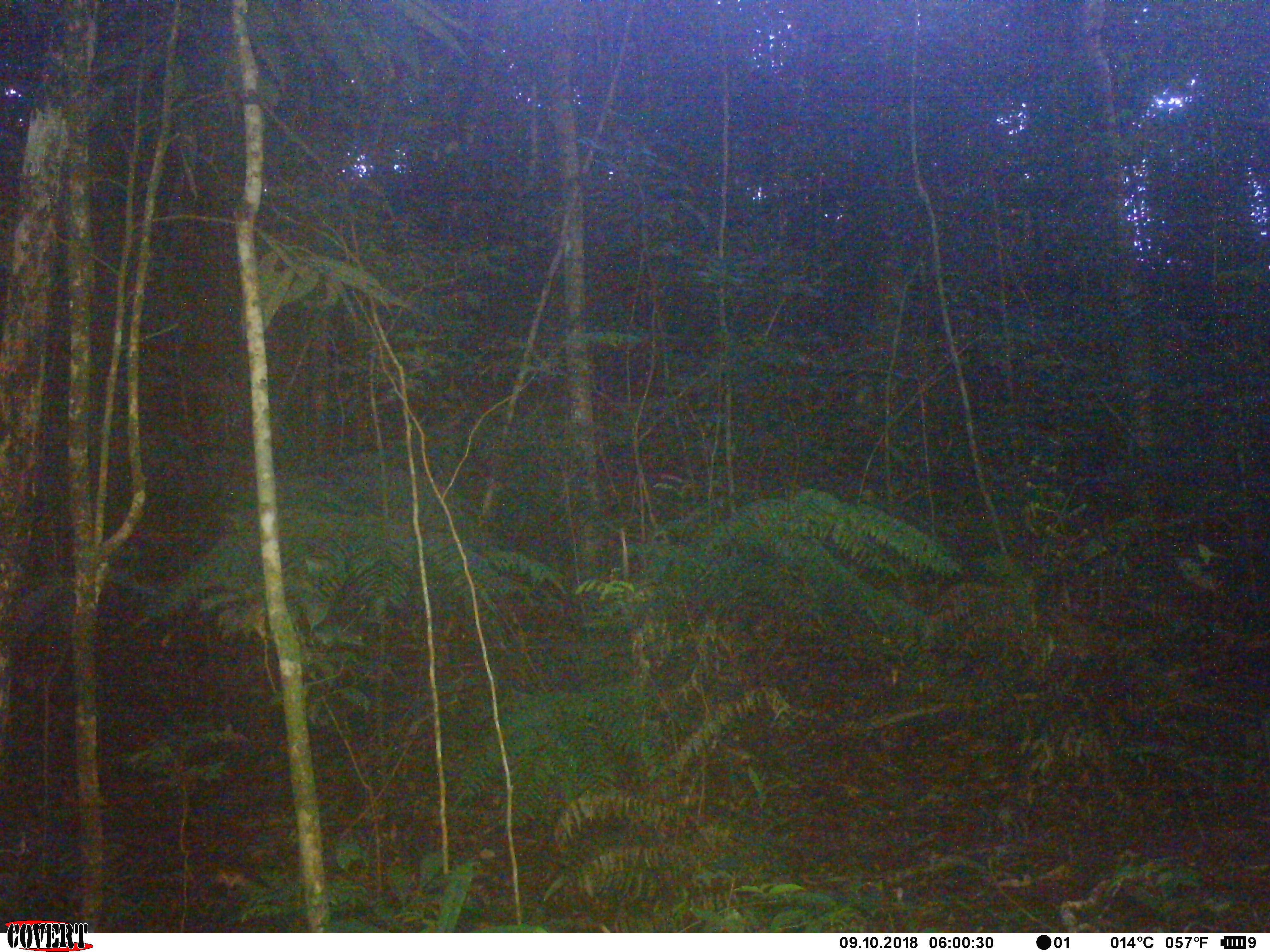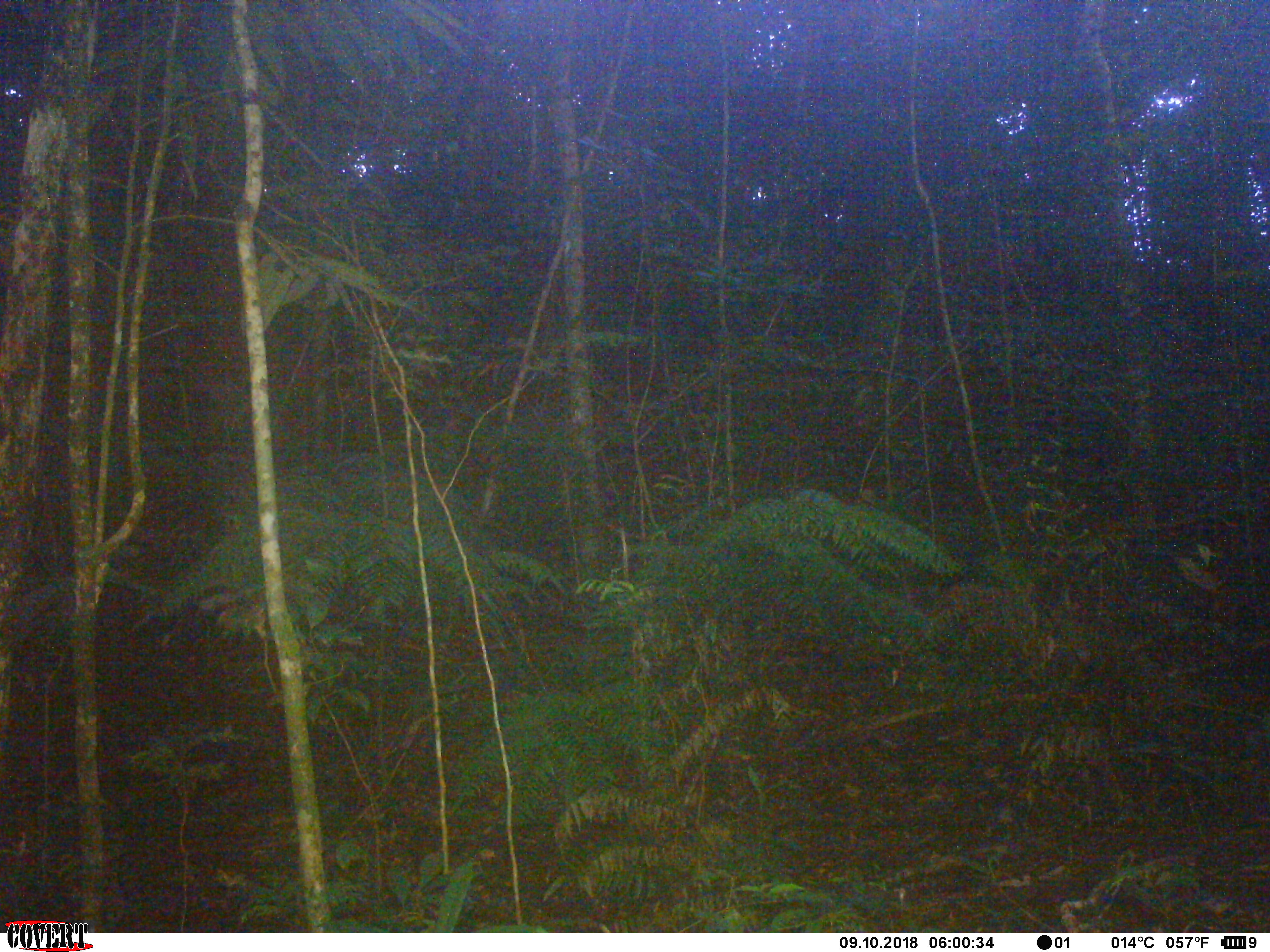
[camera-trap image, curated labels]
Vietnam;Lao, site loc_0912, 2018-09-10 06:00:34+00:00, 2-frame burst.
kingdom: Animalia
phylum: Chordata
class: Mammalia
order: Carnivora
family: Mustelidae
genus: Martes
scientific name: Martes flavigula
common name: yellow-throated marten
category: yellow throated marten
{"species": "yellow throated marten (yellow-throated marten) (Martes flavigula)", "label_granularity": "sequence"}